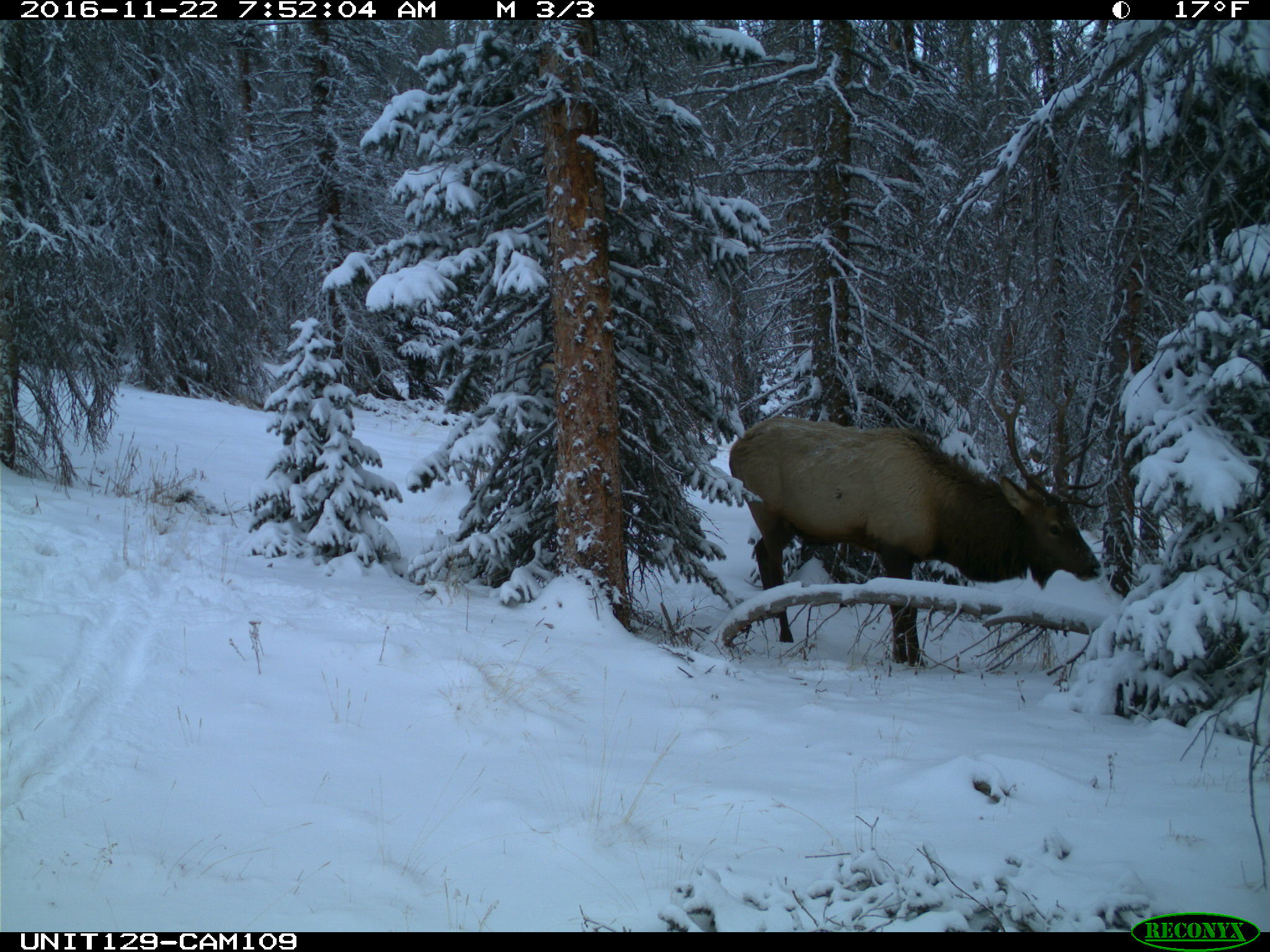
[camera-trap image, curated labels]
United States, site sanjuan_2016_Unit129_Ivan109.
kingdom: Animalia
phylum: Chordata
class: Mammalia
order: Artiodactyla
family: Cervidae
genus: Cervus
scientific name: Cervus elaphus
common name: red deer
Cervus elaphus (red deer).